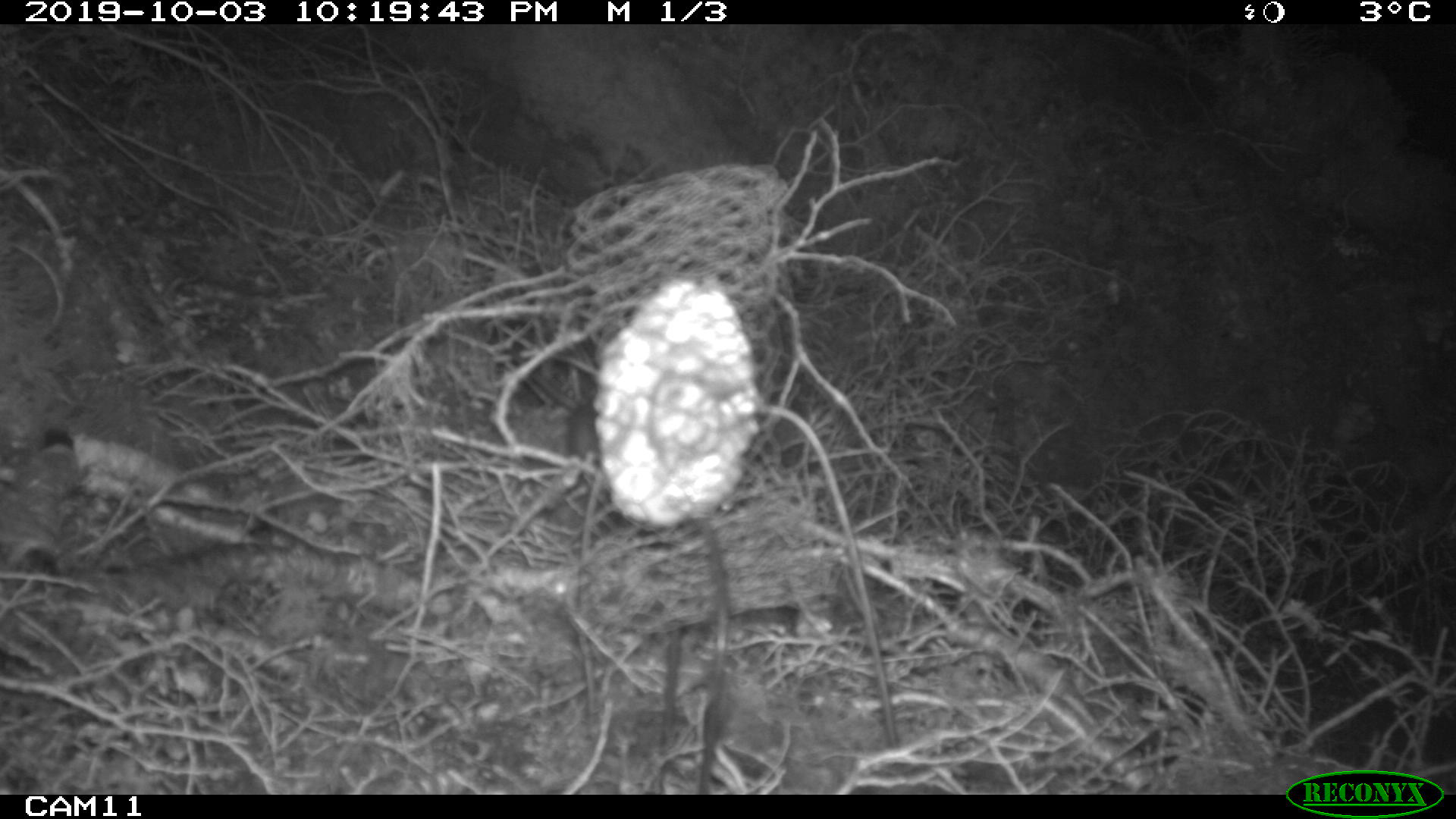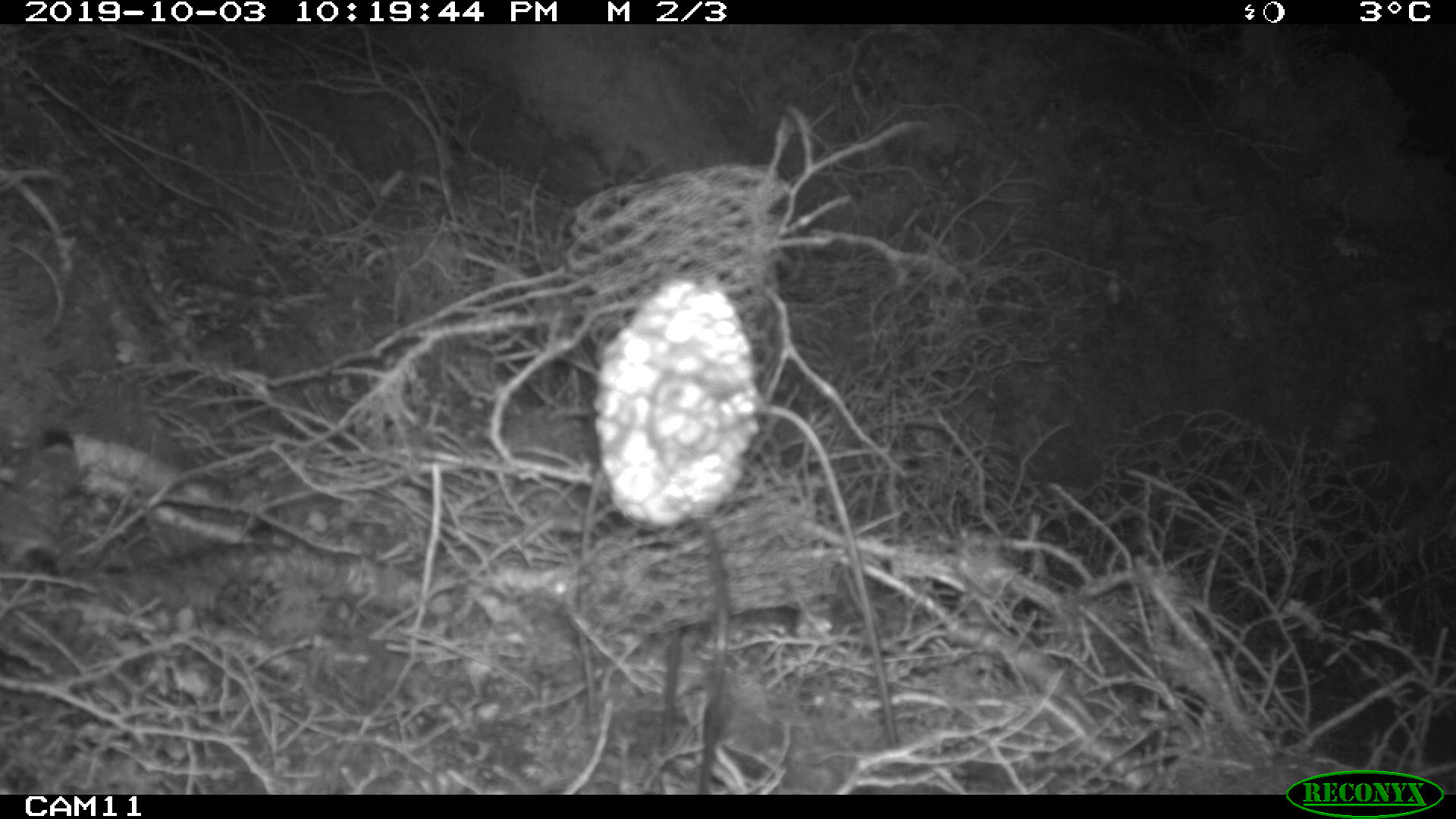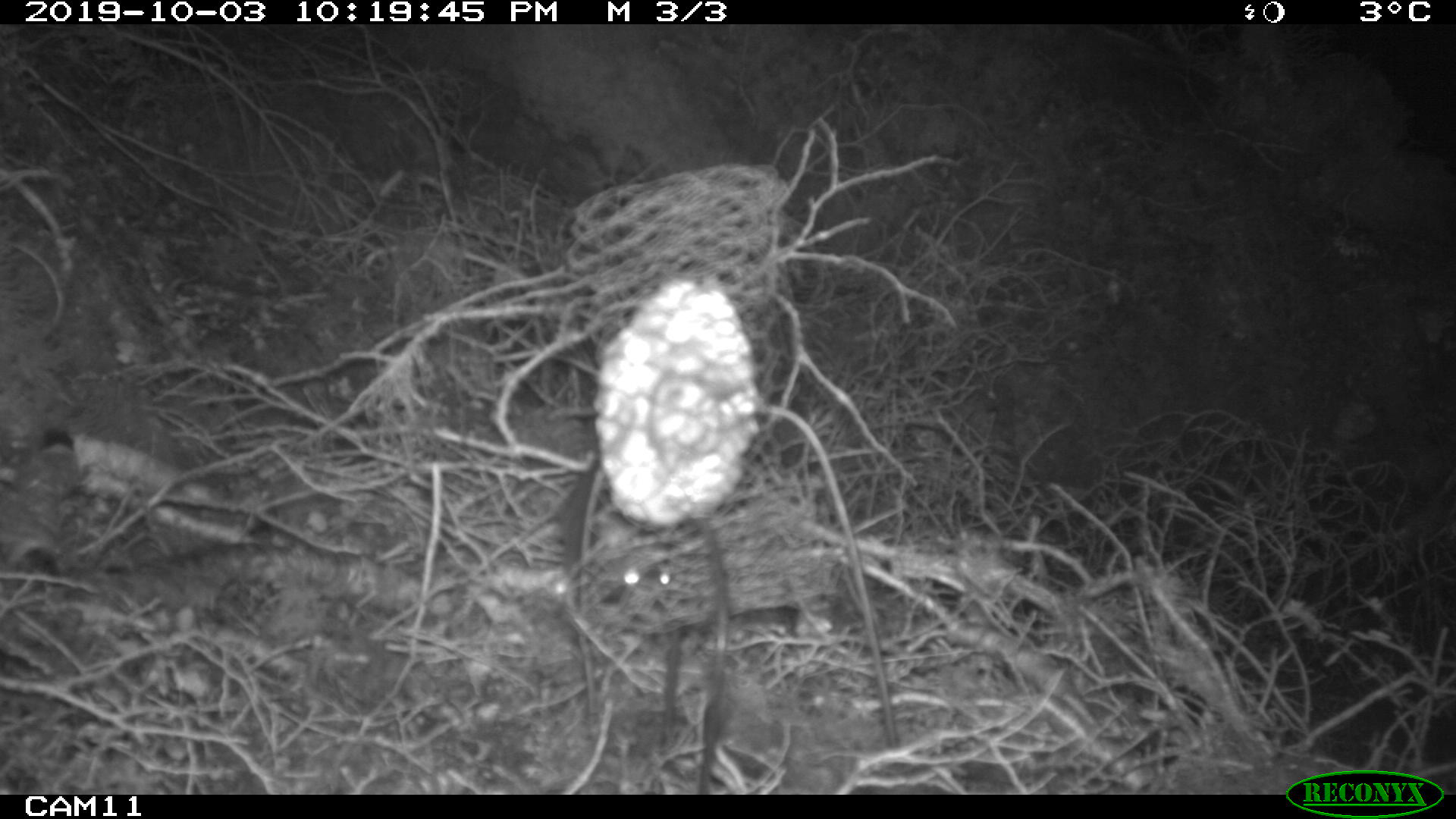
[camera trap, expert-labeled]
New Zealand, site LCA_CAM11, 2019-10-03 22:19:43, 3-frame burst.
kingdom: Animalia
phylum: Chordata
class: Mammalia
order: Rodentia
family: Muridae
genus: Rattus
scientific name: Rattus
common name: rat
Rat (Rattus).